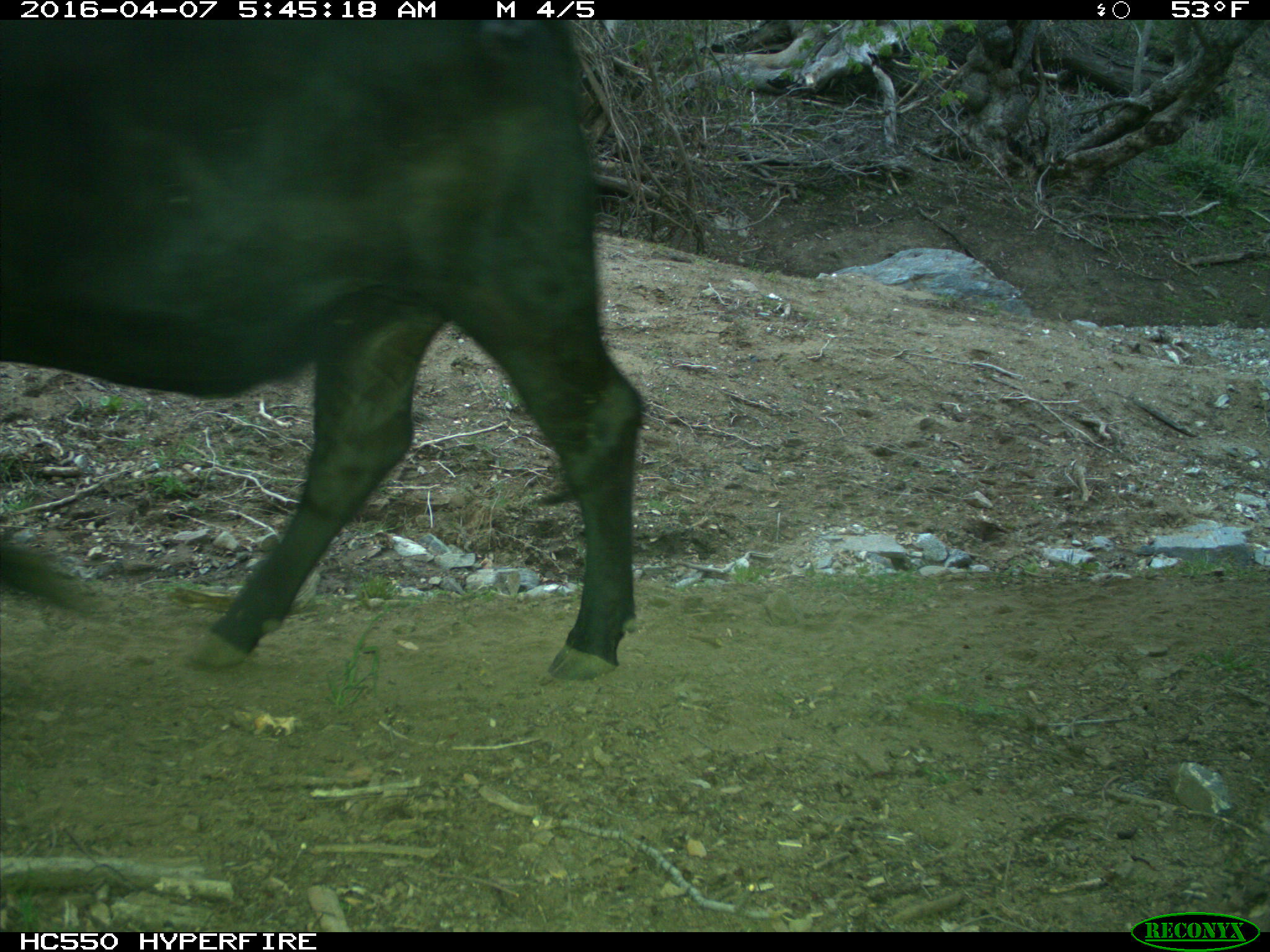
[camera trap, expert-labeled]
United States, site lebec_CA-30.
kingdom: Animalia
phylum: Chordata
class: Mammalia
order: Artiodactyla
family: Bovidae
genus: Bos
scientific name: Bos taurus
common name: domestic cow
Bos taurus (domestic cow).